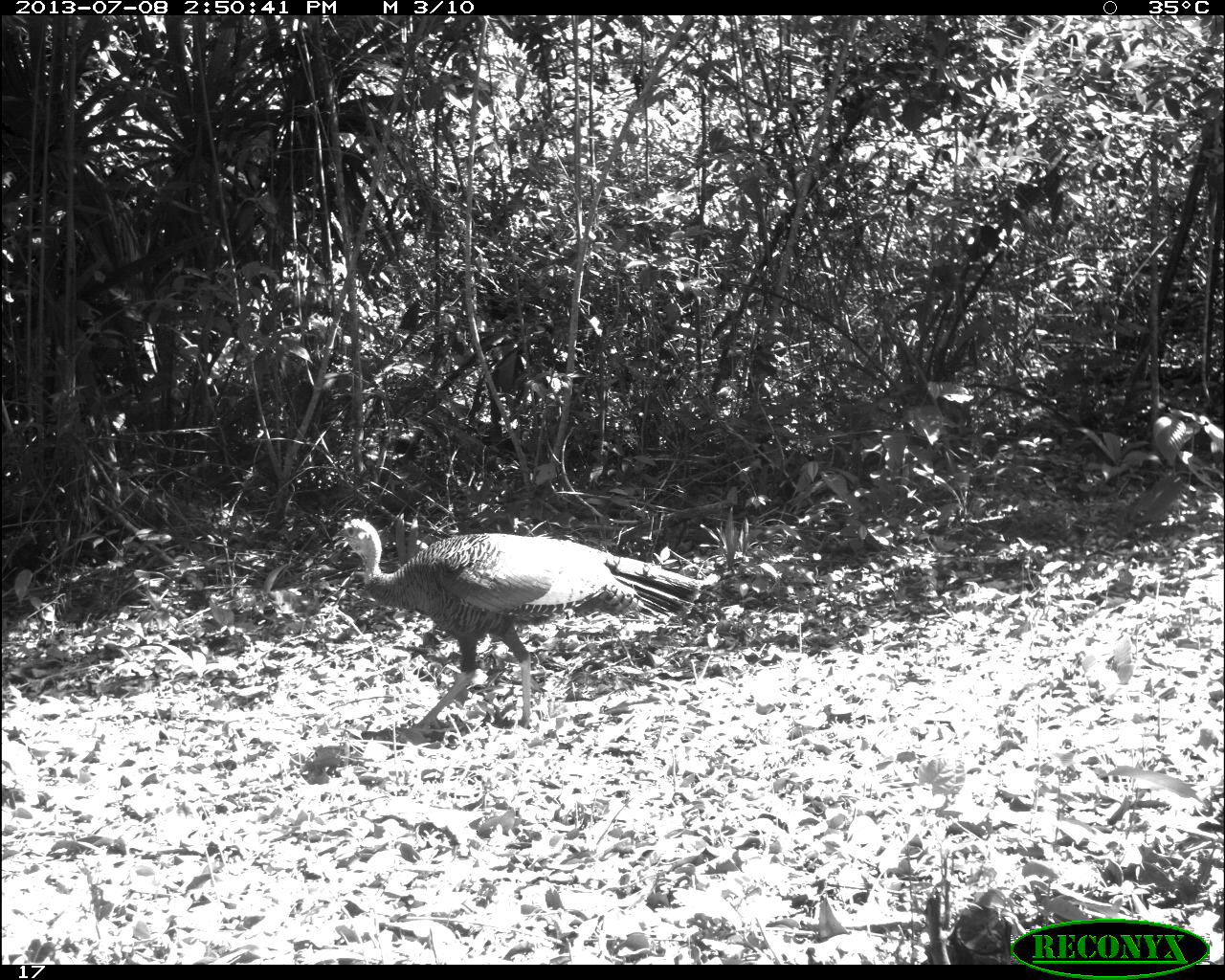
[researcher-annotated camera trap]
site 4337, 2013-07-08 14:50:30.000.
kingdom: Animalia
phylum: Chordata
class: Aves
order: Galliformes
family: Phasianidae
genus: Meleagris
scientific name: Meleagris ocellata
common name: ocellated turkey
Meleagris ocellata (ocellated turkey), count 1, sex male.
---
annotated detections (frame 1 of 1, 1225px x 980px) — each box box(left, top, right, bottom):
meleagris ocellata: box(330, 516, 703, 730)